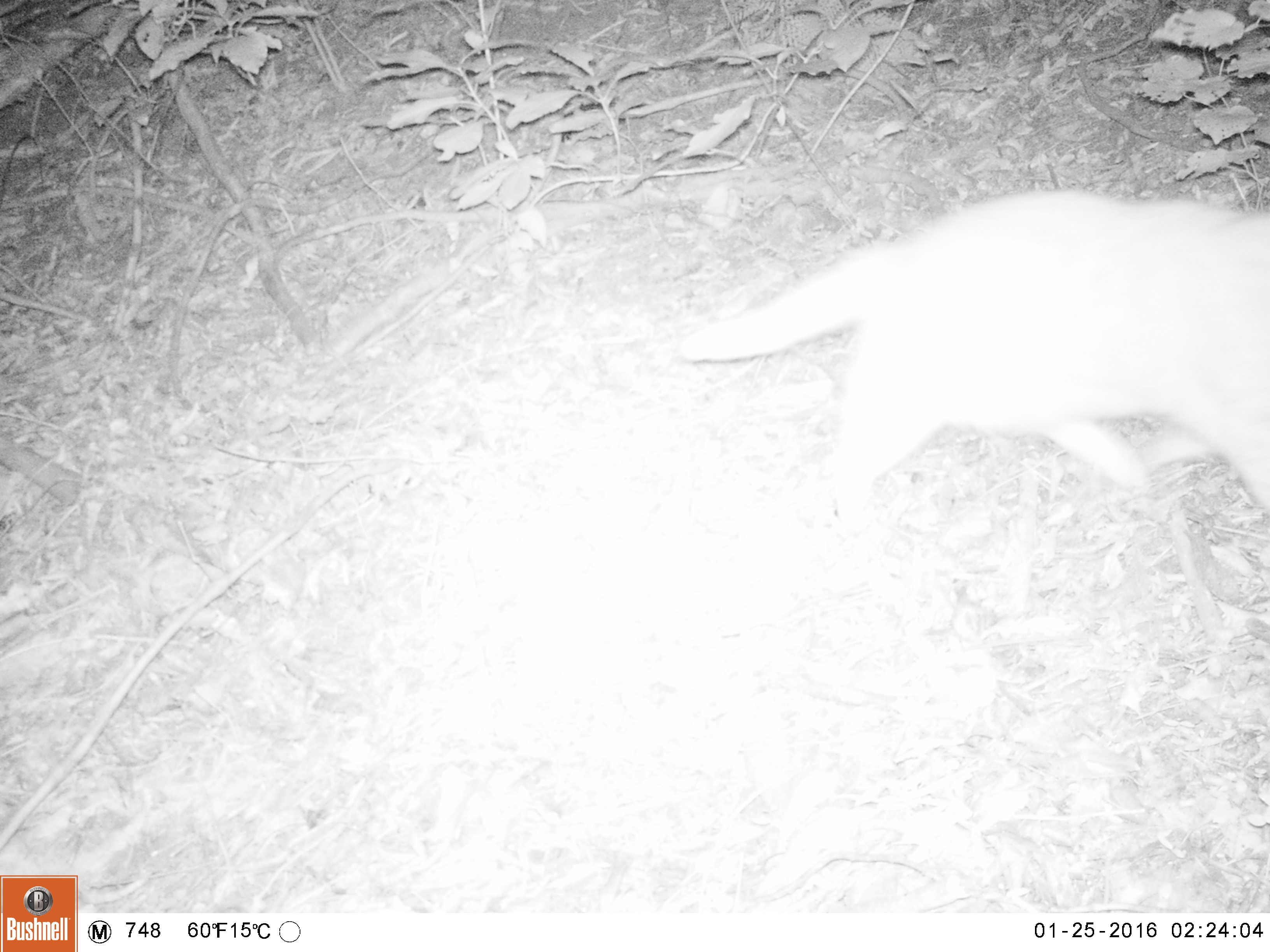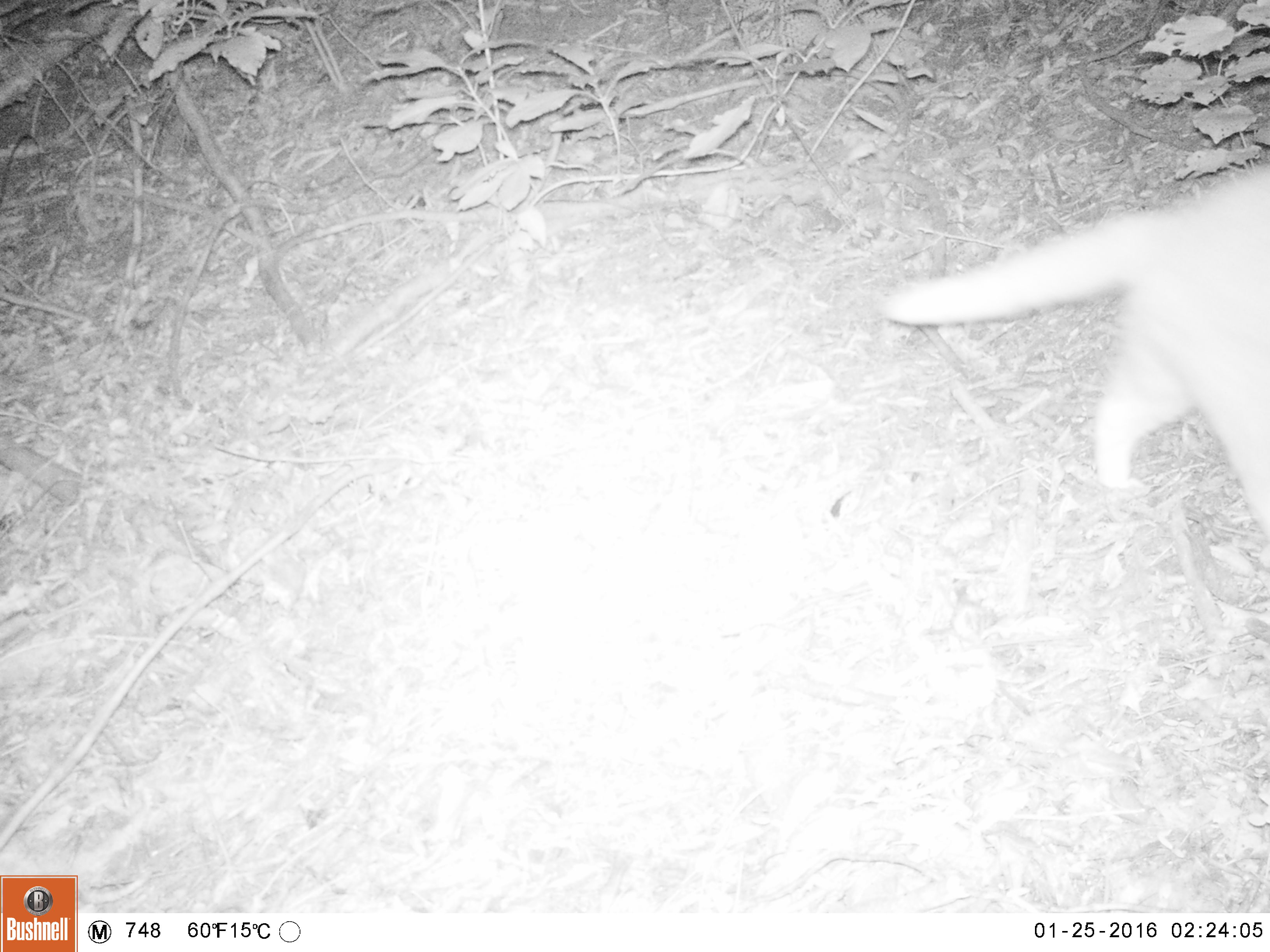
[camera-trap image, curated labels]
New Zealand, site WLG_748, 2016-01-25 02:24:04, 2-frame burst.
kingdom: Animalia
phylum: Chordata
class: Mammalia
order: Carnivora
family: Felidae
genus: Felis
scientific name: Felis catus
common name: domestic cat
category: cat